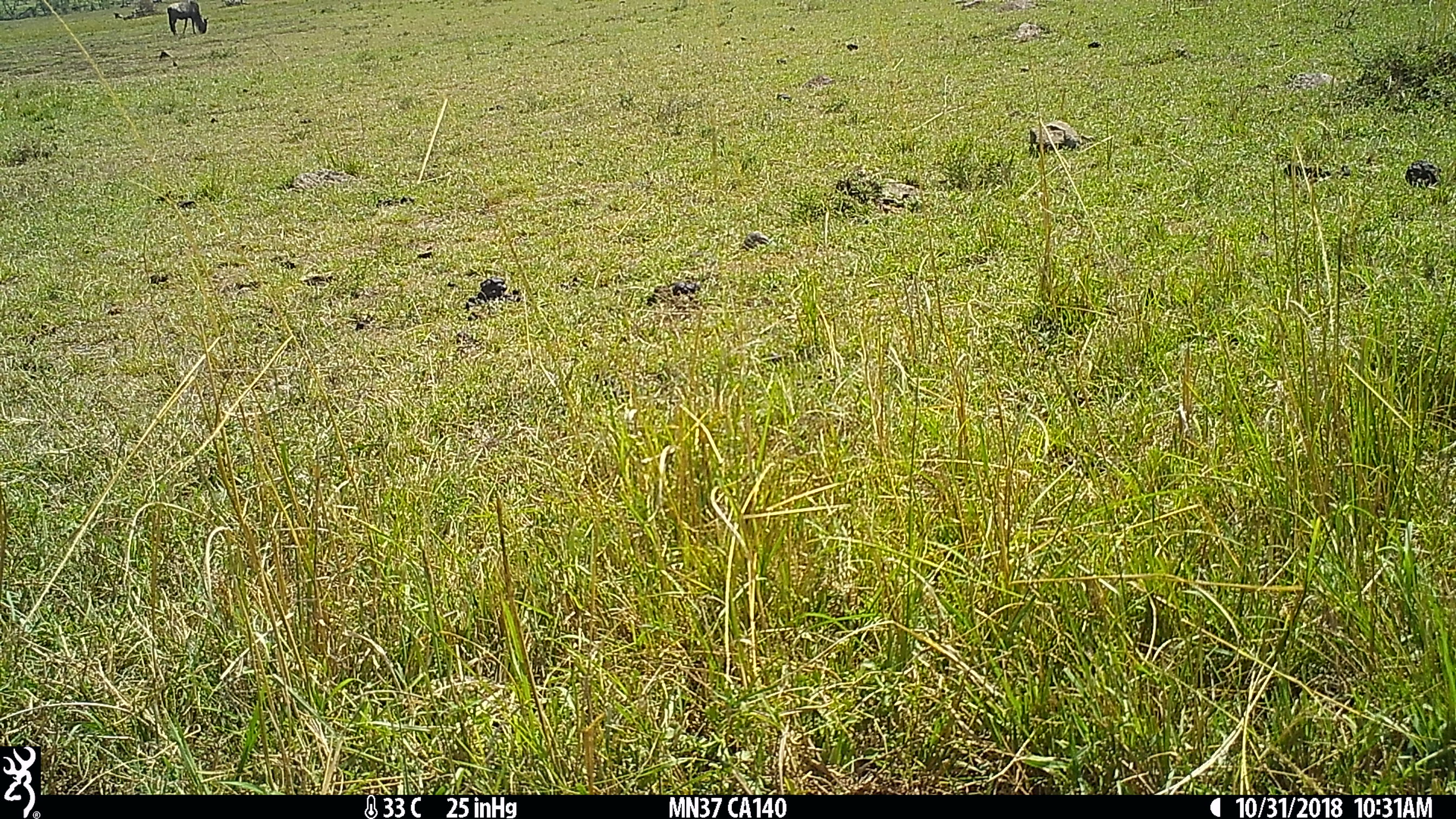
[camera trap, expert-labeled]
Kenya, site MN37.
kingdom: Animalia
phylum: Chordata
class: Mammalia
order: Artiodactyla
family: Bovidae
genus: Connochaetes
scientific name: Connochaetes taurinus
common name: blue wildebeest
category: wildebeest